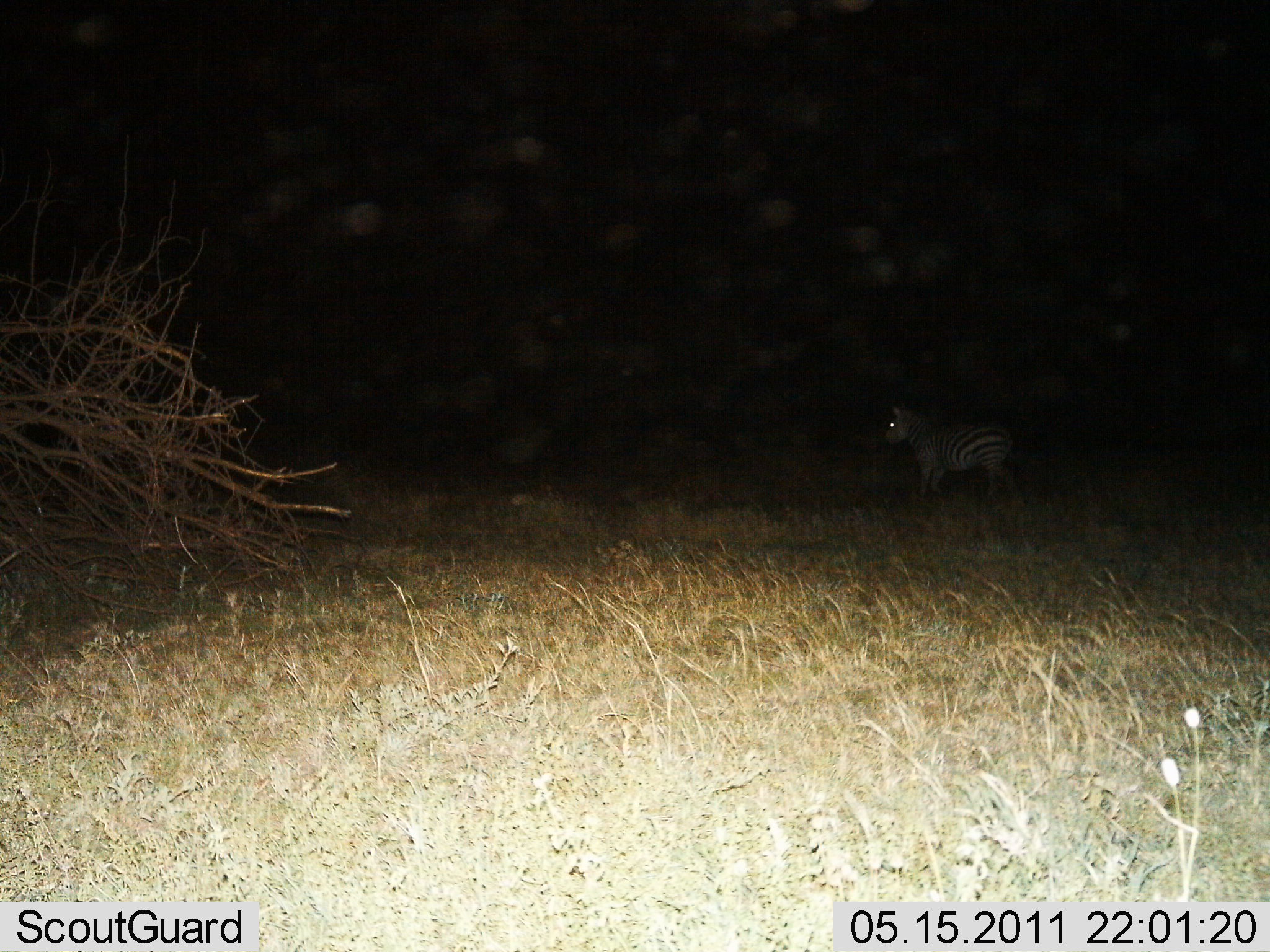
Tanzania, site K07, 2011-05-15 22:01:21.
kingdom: Animalia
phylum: Chordata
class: Mammalia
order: Perissodactyla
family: Equidae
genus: Equus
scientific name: Equus quagga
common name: plains zebra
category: zebra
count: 1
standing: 55%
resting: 0%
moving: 45%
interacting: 0%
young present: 9%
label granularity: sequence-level